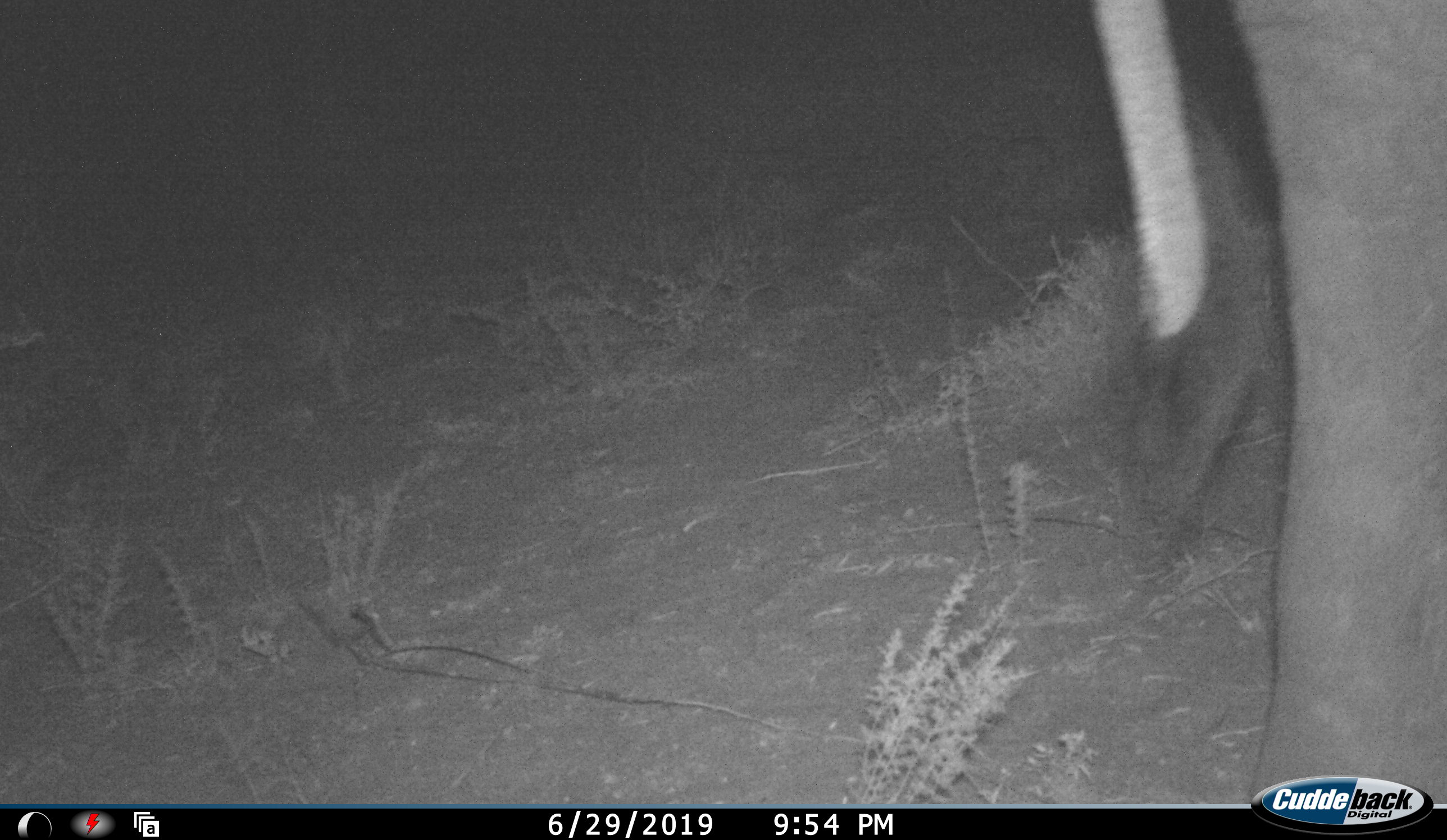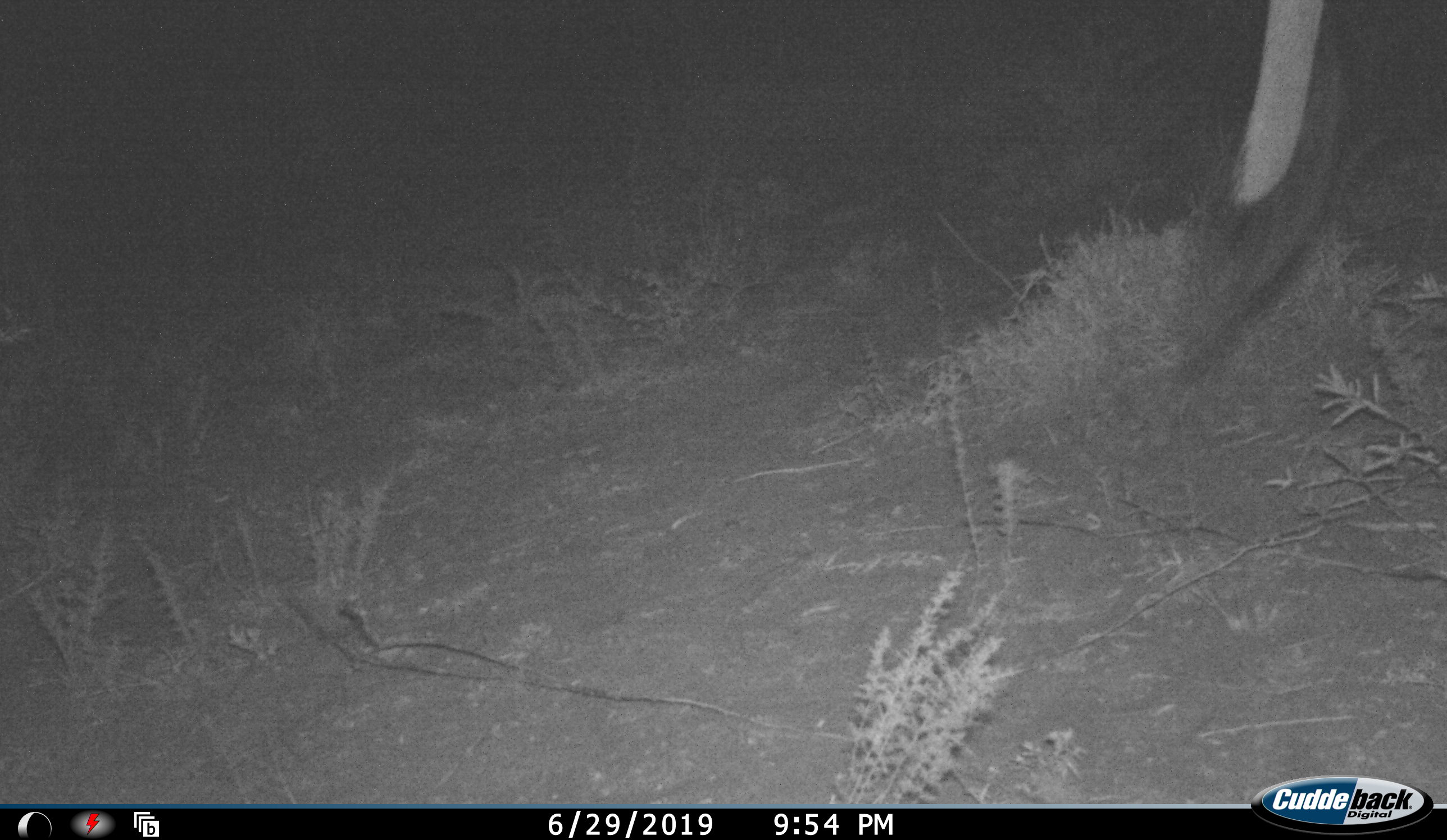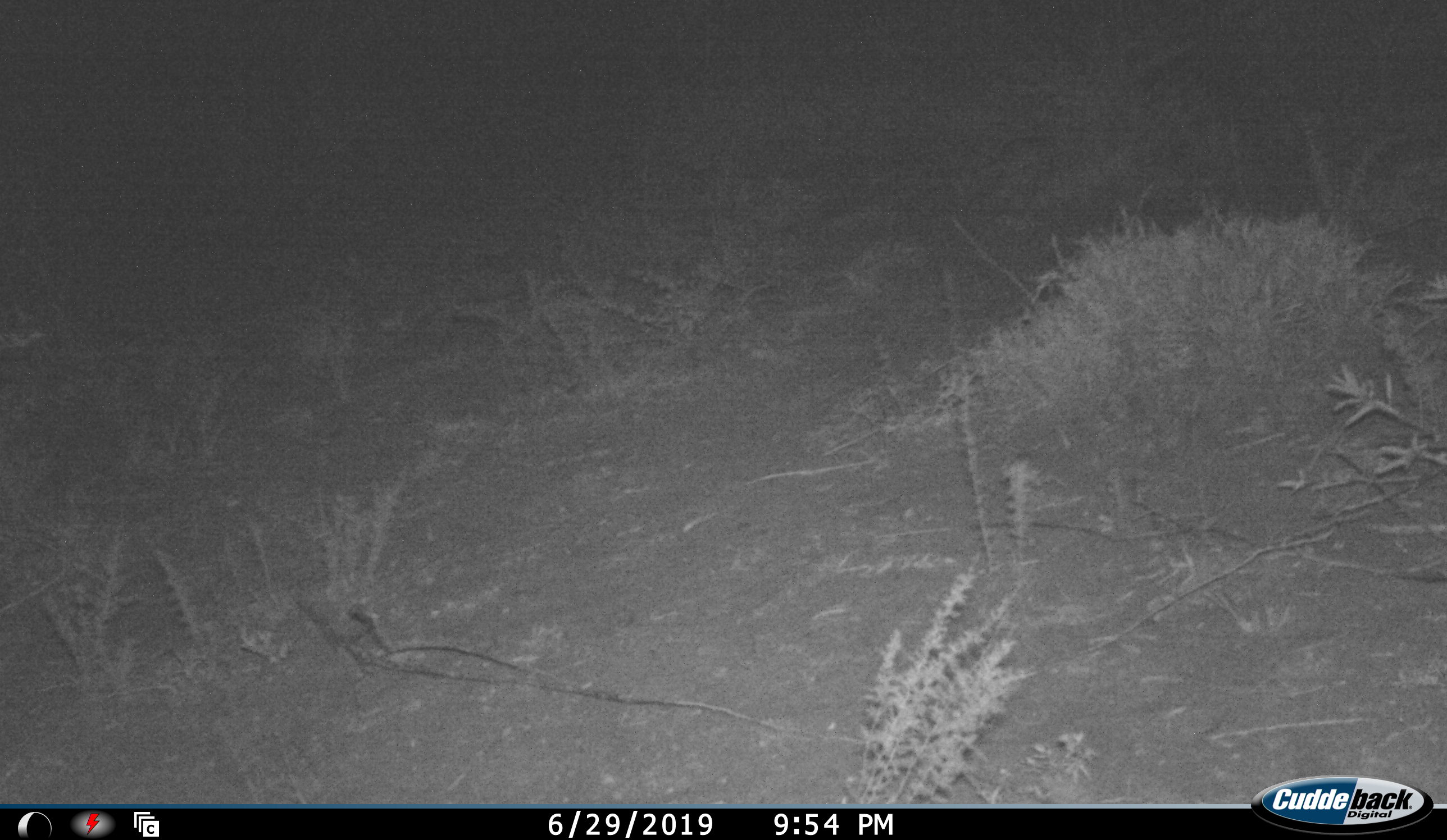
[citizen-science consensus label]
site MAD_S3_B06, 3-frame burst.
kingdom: Animalia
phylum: Chordata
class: Mammalia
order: Proboscidea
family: Elephantidae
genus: Loxodonta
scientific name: Loxodonta africana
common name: african bush elephant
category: elephant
Elephant (african bush elephant) (Loxodonta africana), count 1. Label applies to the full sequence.